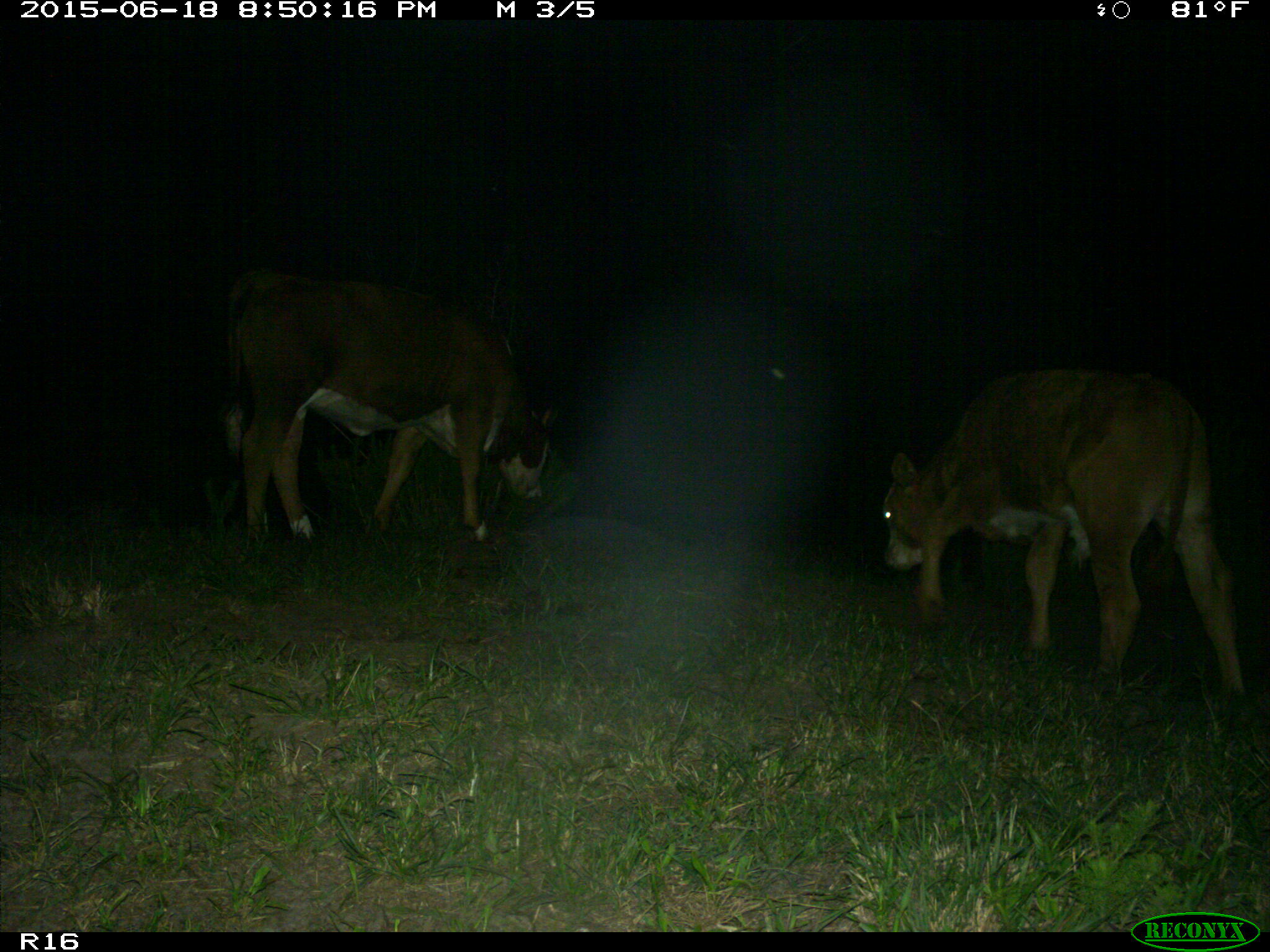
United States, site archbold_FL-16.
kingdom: Animalia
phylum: Chordata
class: Mammalia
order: Artiodactyla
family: Bovidae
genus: Bos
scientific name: Bos taurus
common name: domestic cow